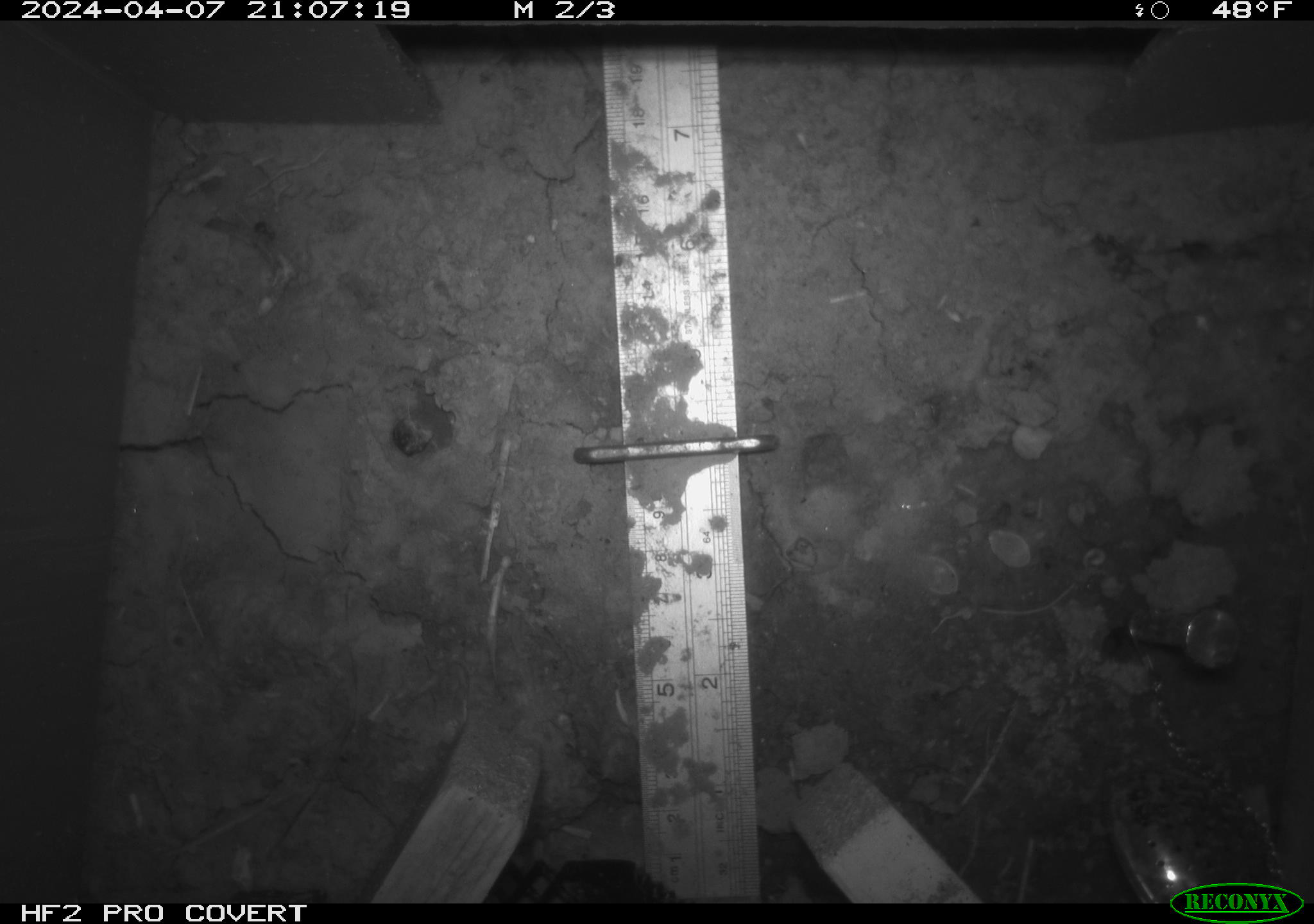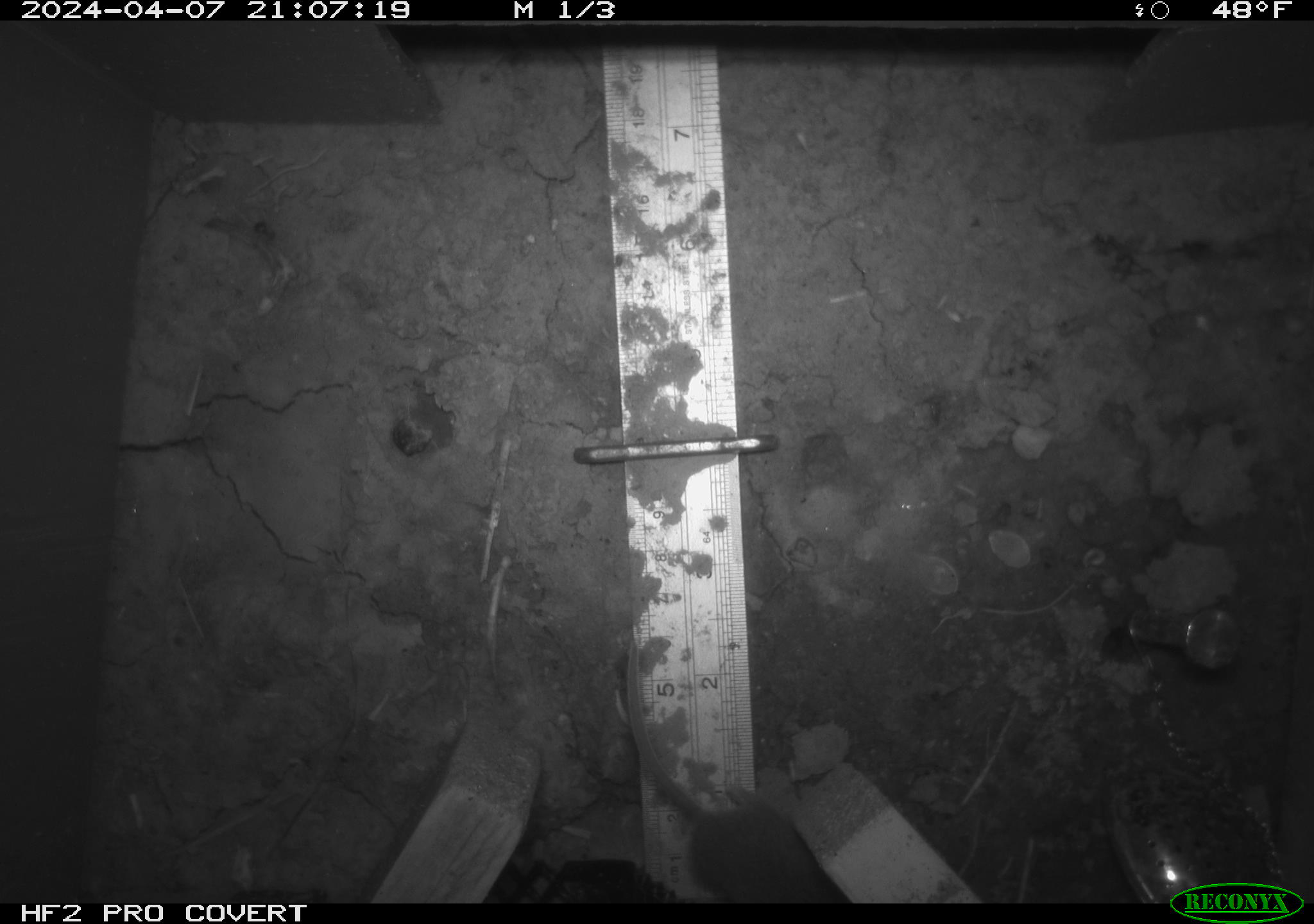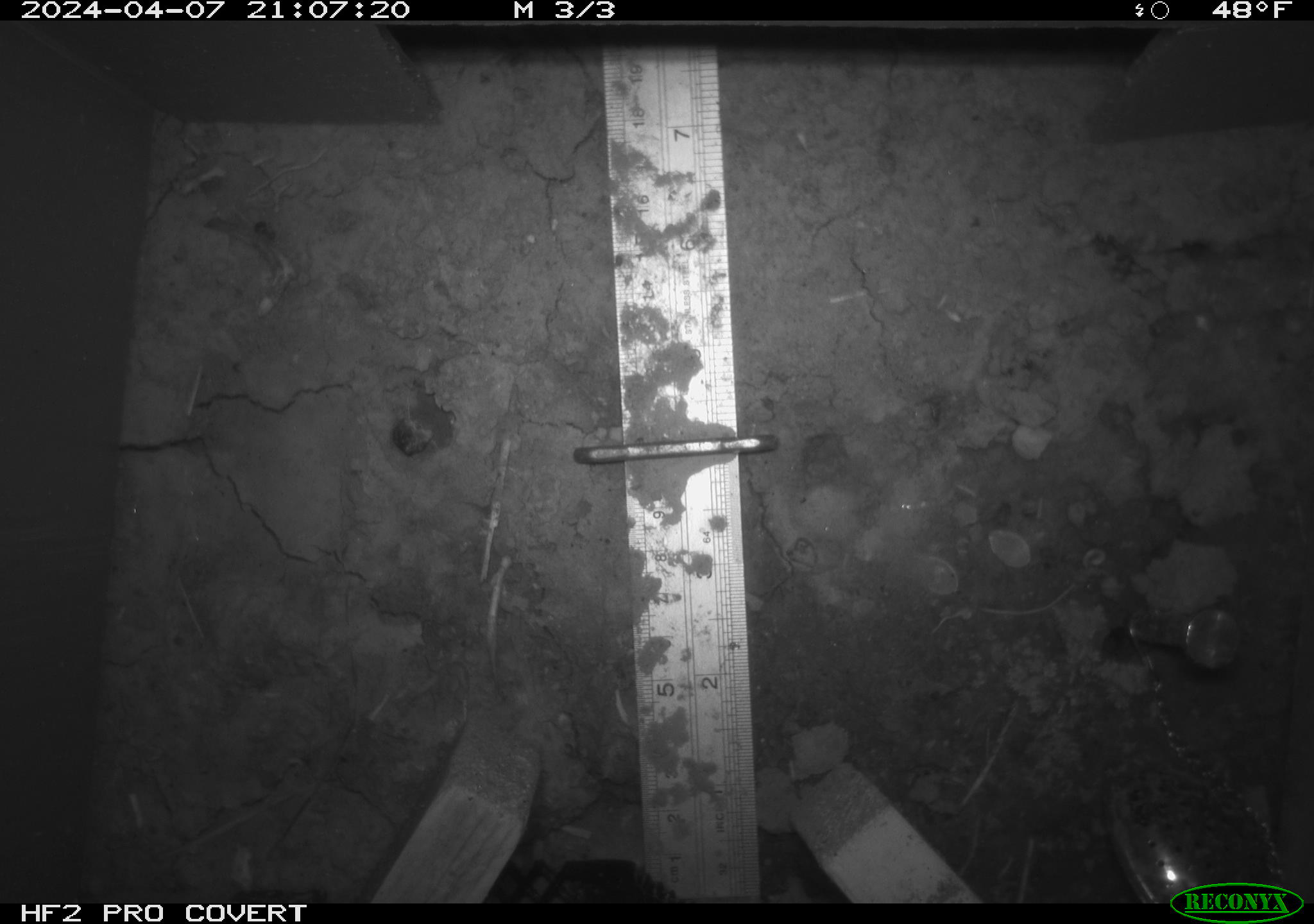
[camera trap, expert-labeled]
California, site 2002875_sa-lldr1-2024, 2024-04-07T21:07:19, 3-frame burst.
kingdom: Animalia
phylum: Chordata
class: Mammalia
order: Rodentia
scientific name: Rodentia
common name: mouse species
Mouse species (Rodentia).